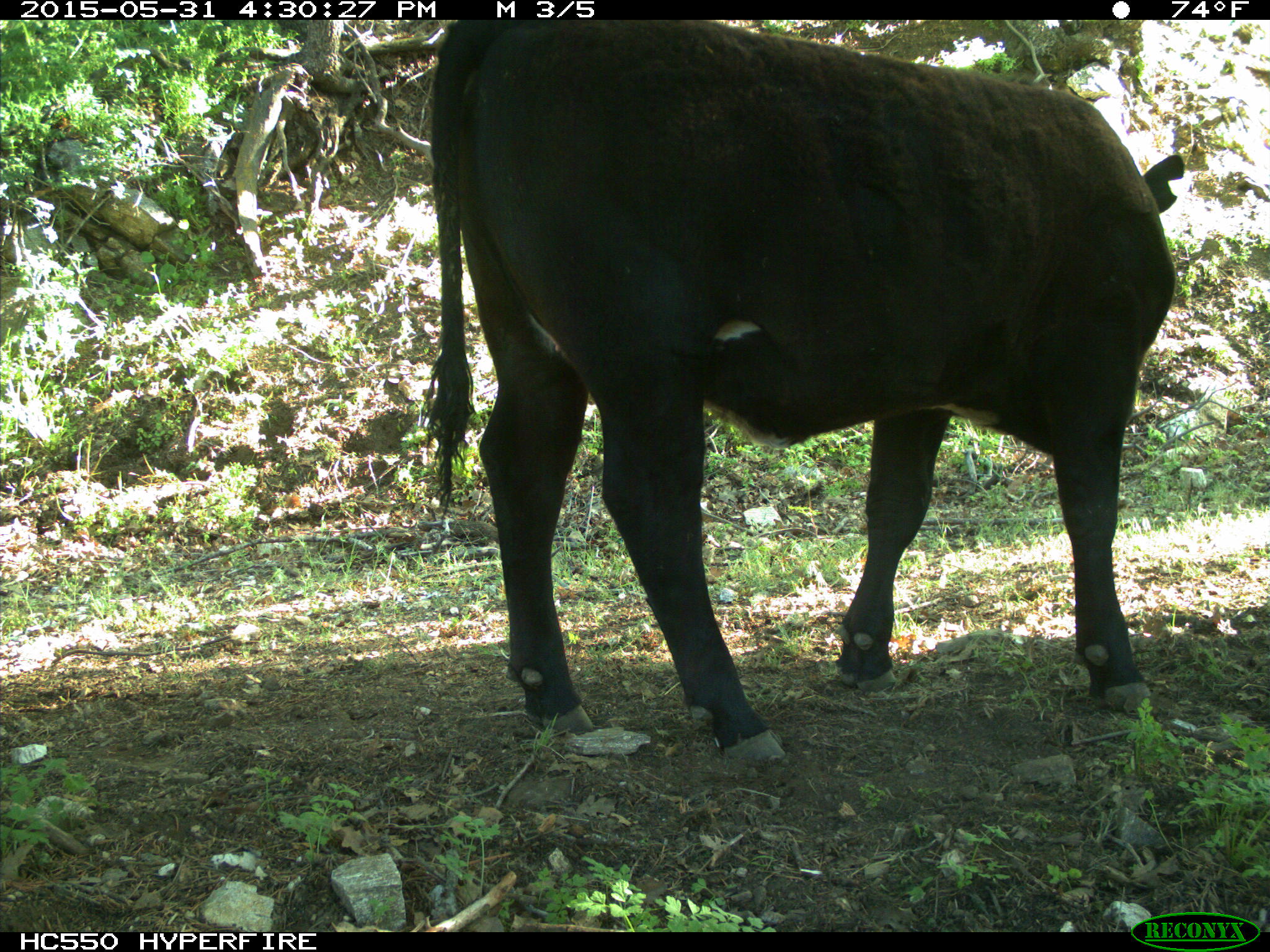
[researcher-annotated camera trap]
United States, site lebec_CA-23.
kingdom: Animalia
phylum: Chordata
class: Mammalia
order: Artiodactyla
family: Bovidae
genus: Bos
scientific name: Bos taurus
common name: domestic cow